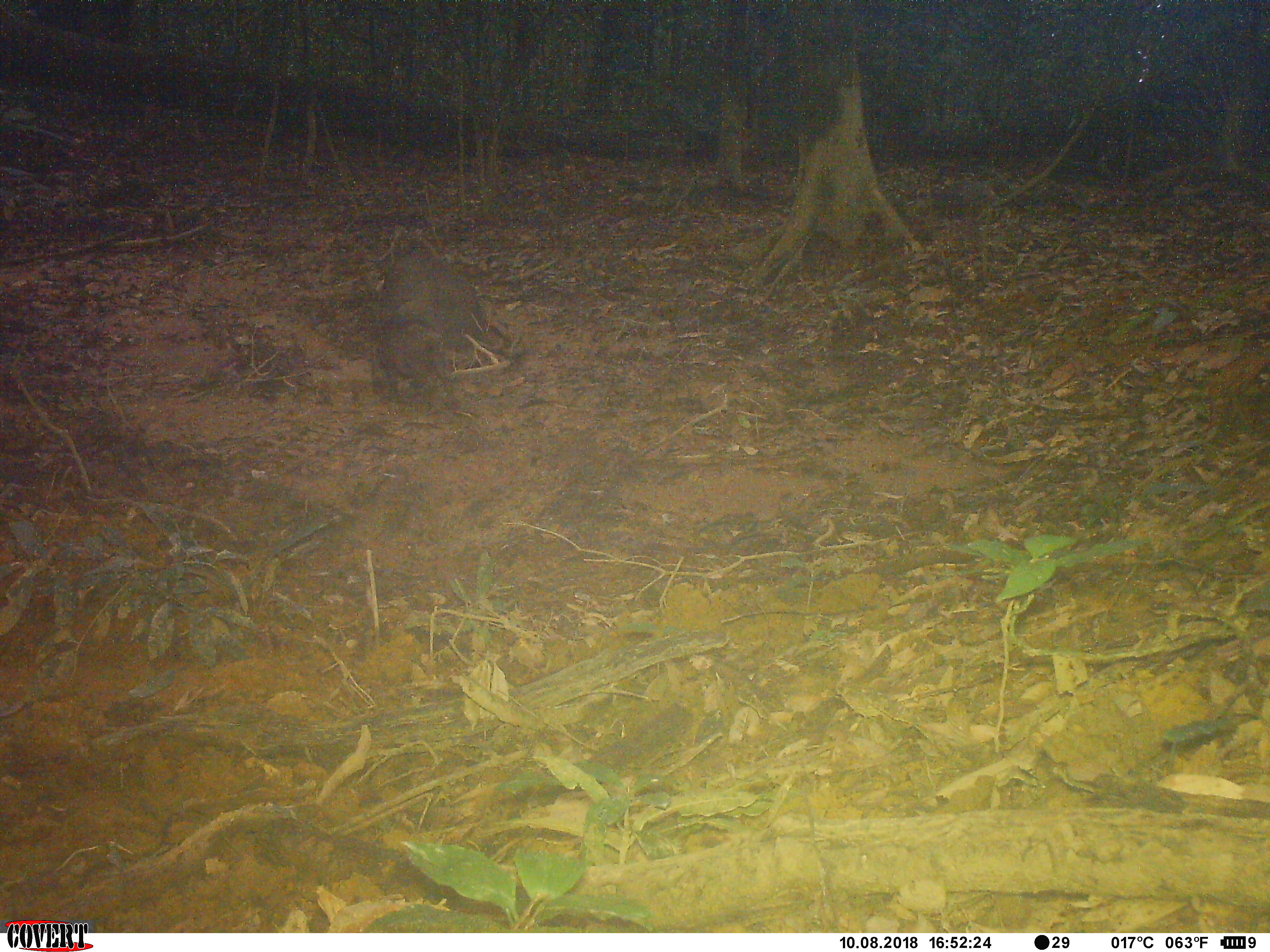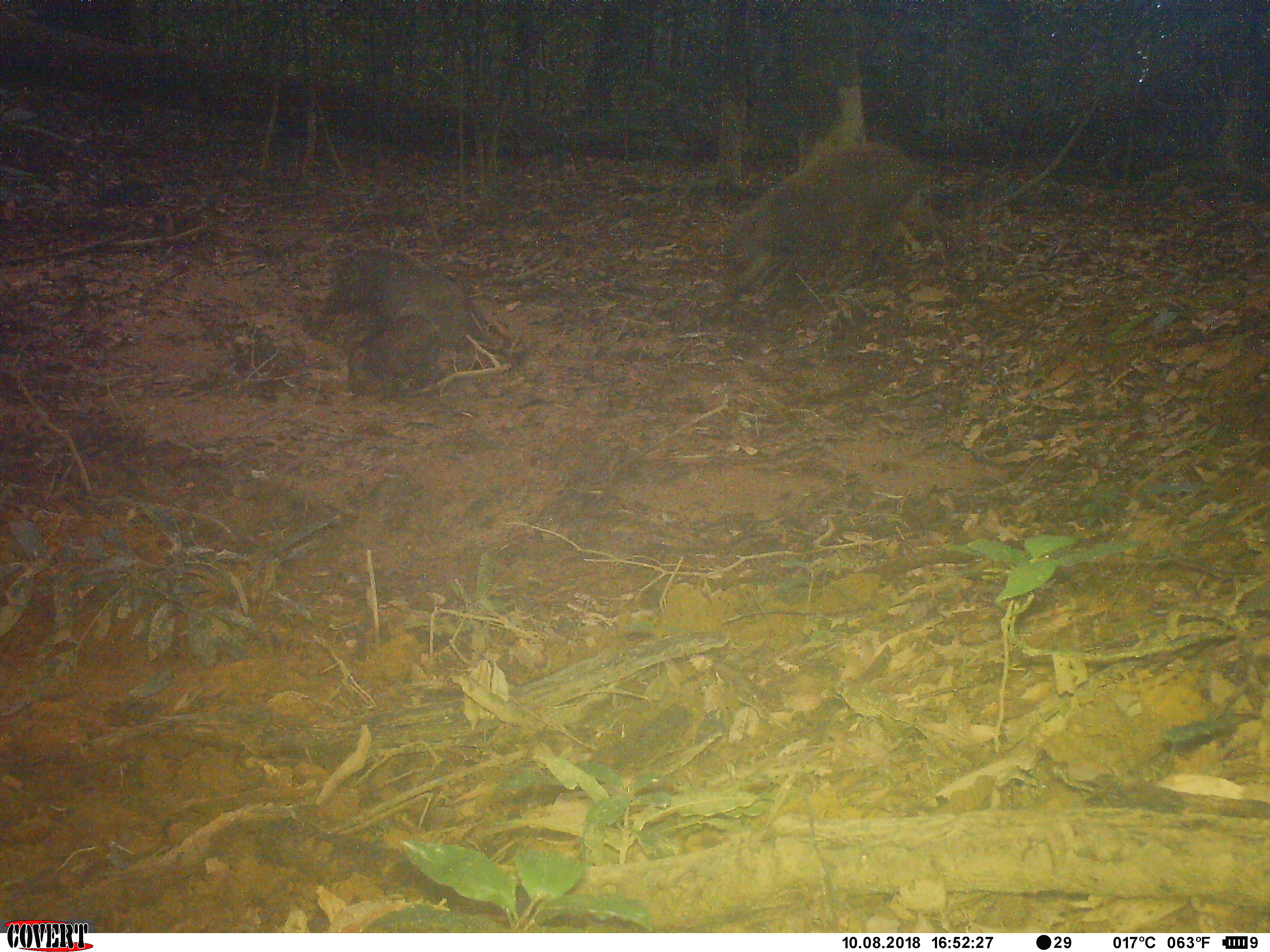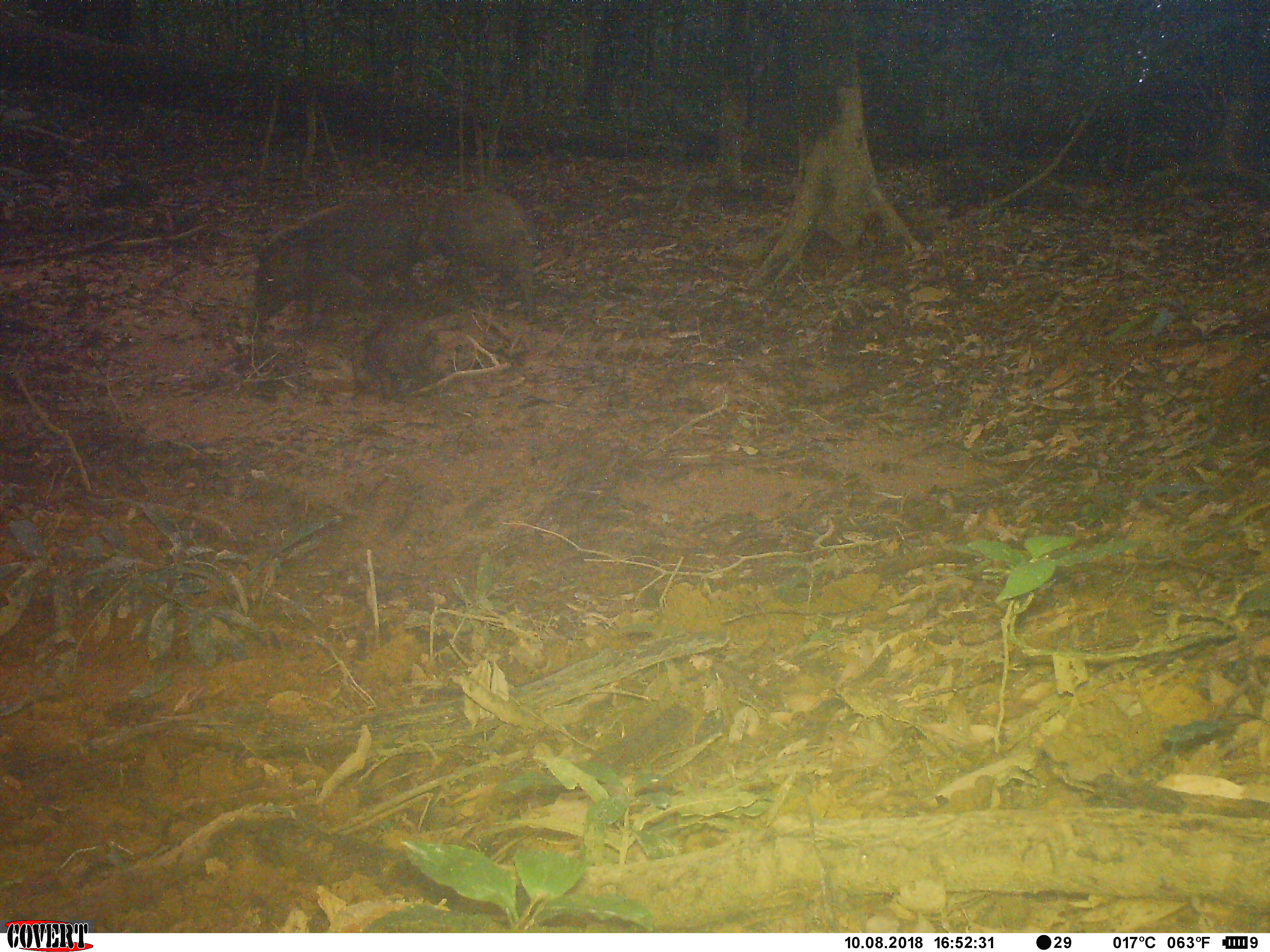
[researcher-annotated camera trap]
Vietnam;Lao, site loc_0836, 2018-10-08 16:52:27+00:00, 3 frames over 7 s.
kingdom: Animalia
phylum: Chordata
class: Mammalia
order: Artiodactyla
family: Suidae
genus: Sus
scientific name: Sus scrofa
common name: eurasian wild pig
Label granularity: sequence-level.